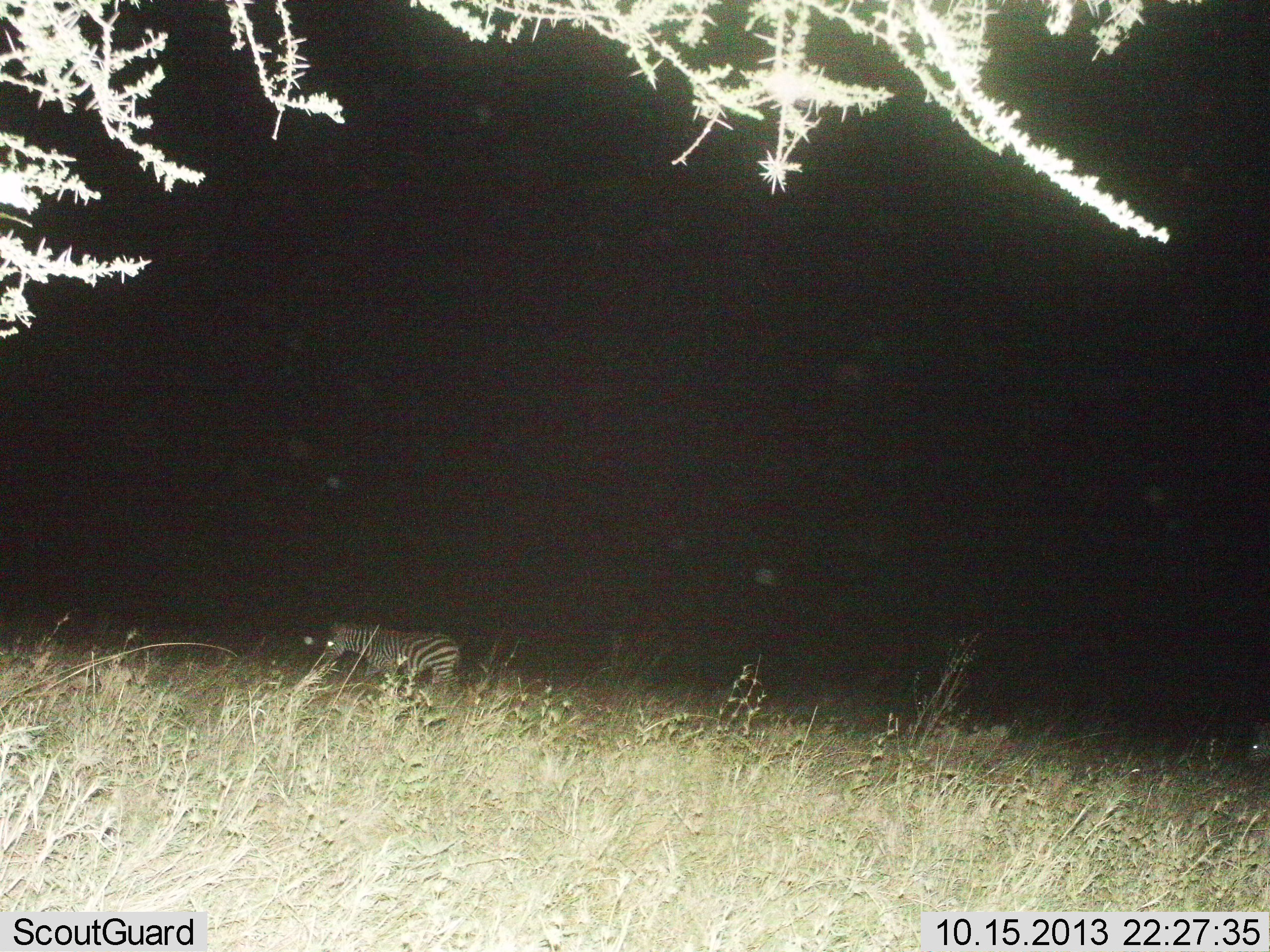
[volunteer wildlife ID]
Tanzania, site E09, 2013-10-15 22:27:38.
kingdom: Animalia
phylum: Chordata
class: Mammalia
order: Perissodactyla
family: Equidae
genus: Equus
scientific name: Equus quagga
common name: plains zebra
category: zebra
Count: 1.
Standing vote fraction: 50%.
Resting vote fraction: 0%.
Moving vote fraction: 50%.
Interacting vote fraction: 0%.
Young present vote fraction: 0%.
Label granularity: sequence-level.